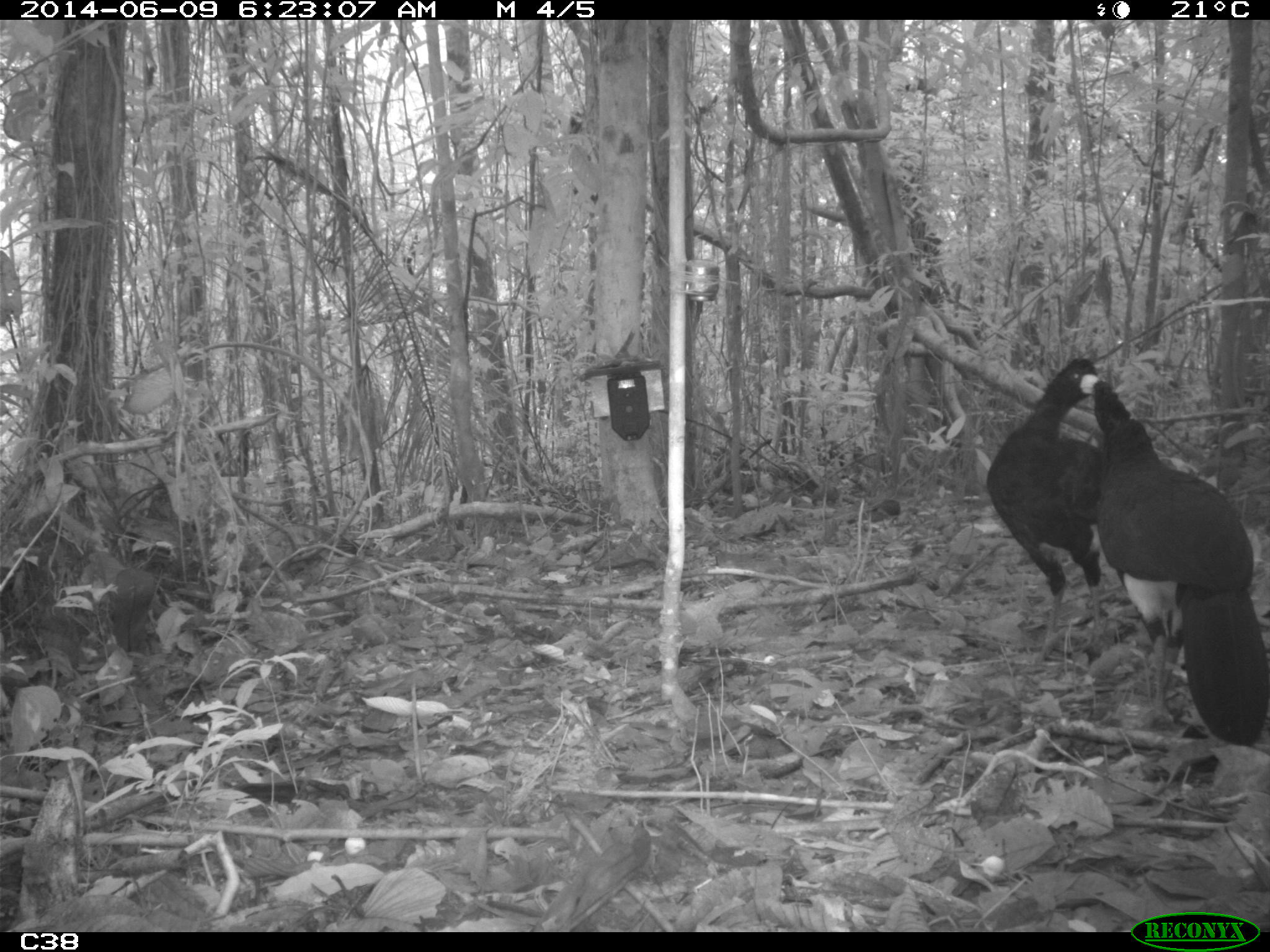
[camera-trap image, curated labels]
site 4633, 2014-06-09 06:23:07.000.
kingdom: Animalia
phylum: Chordata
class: Aves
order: Galliformes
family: Cracidae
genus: Crax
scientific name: Crax alector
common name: black curassow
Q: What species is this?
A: Crax alector (black curassow).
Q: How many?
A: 2.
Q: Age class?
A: Adult.